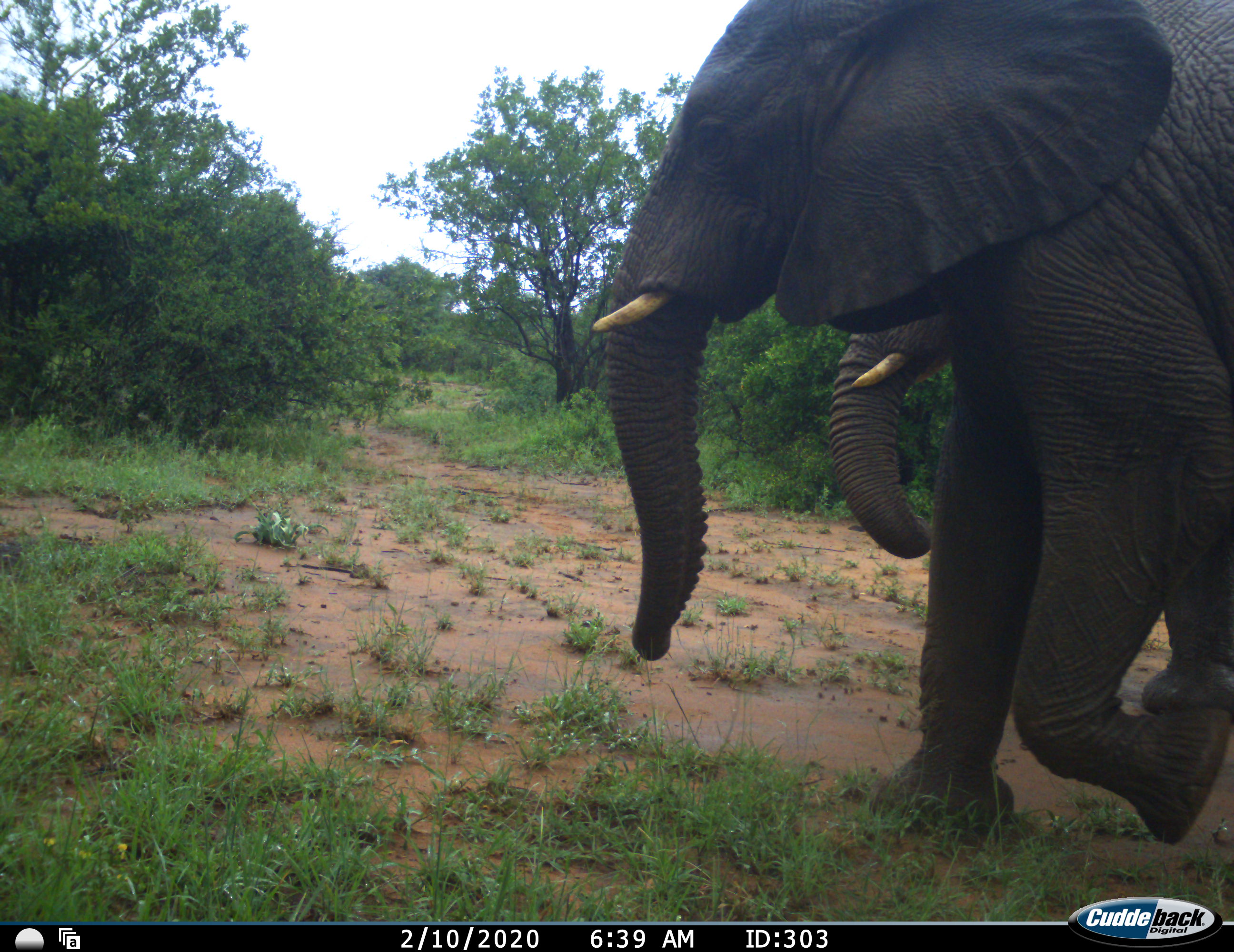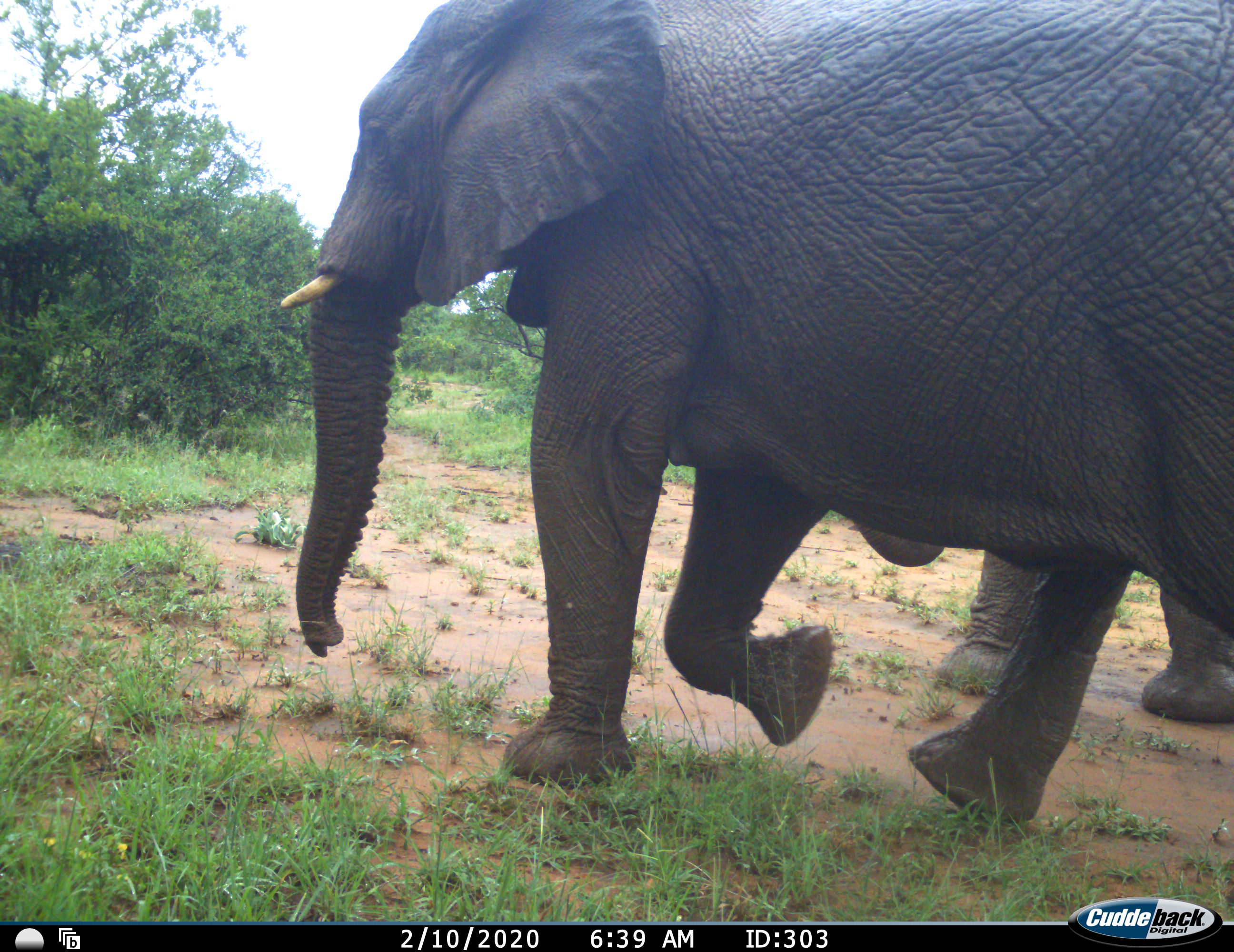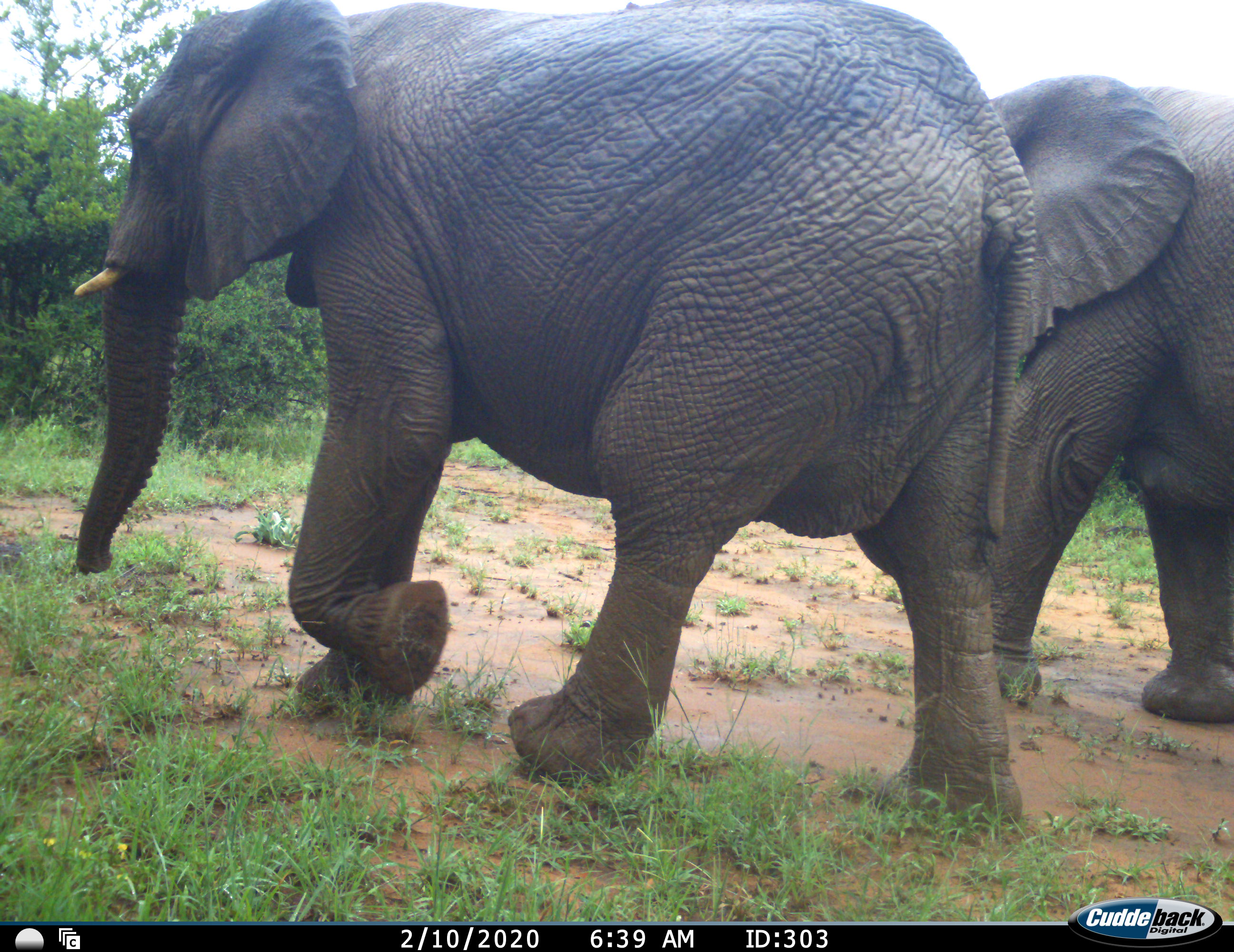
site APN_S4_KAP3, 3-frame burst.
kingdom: Animalia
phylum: Chordata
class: Mammalia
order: Proboscidea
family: Elephantidae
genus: Loxodonta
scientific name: Loxodonta africana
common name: african bush elephant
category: elephant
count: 2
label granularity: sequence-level